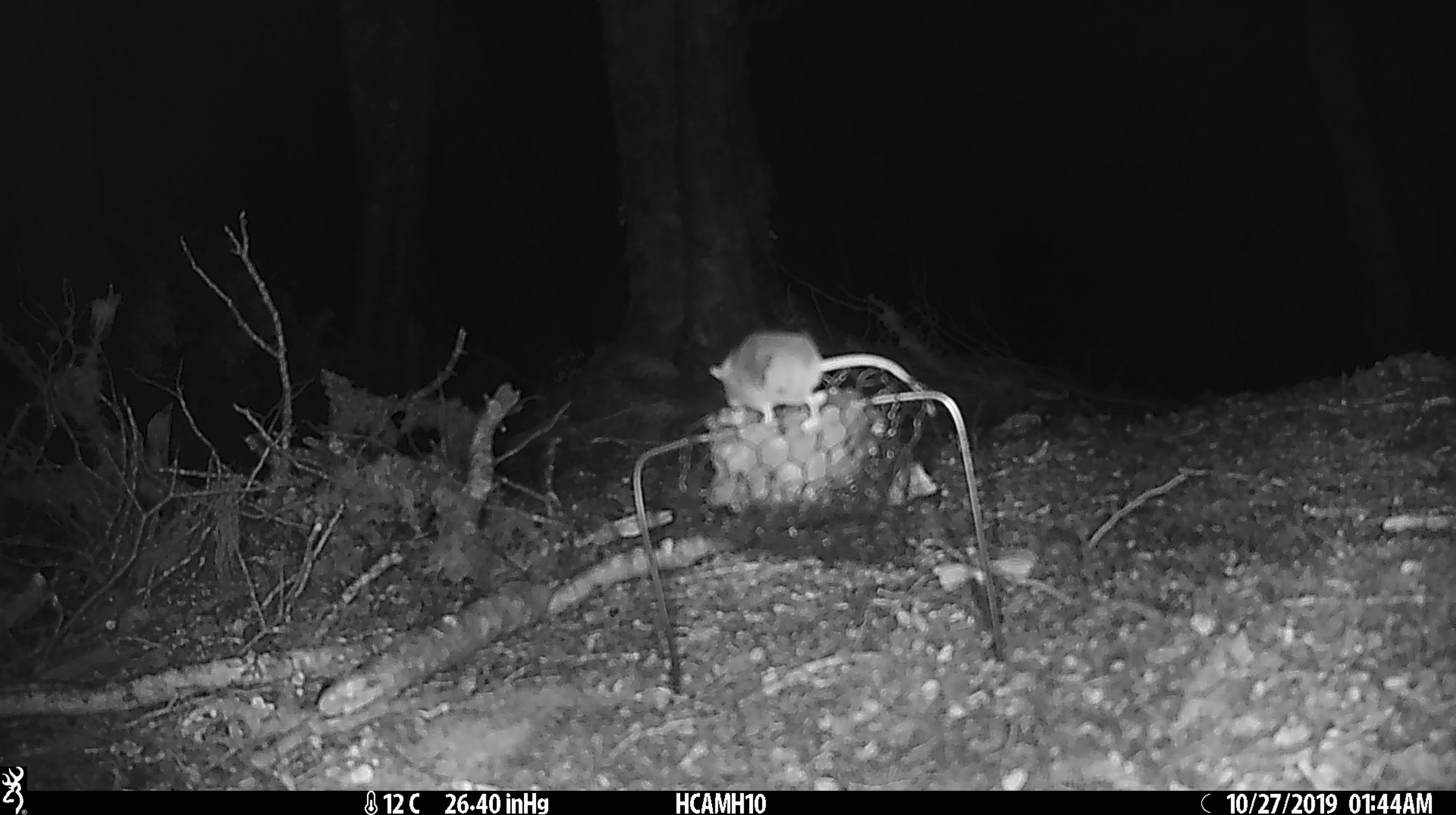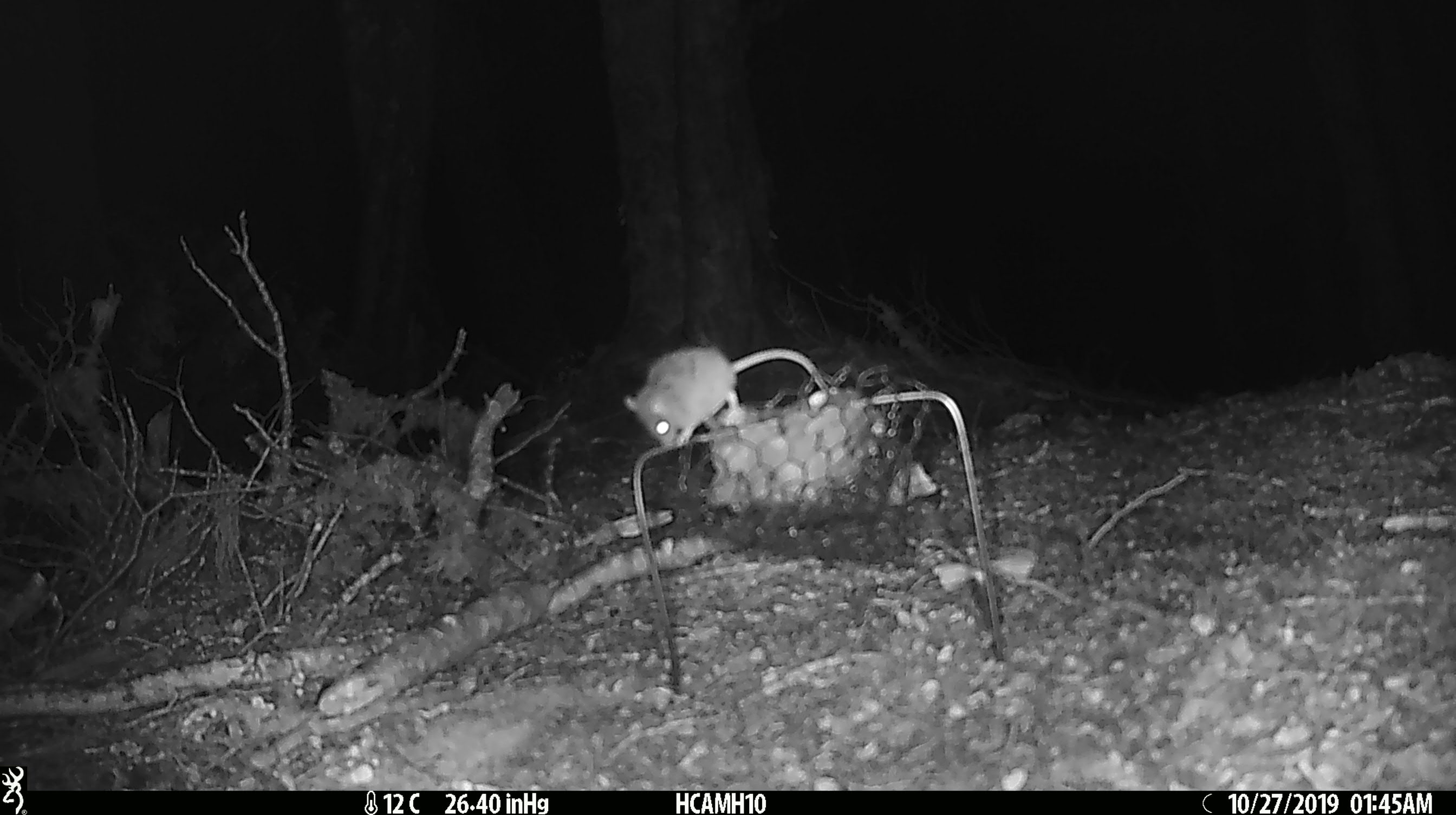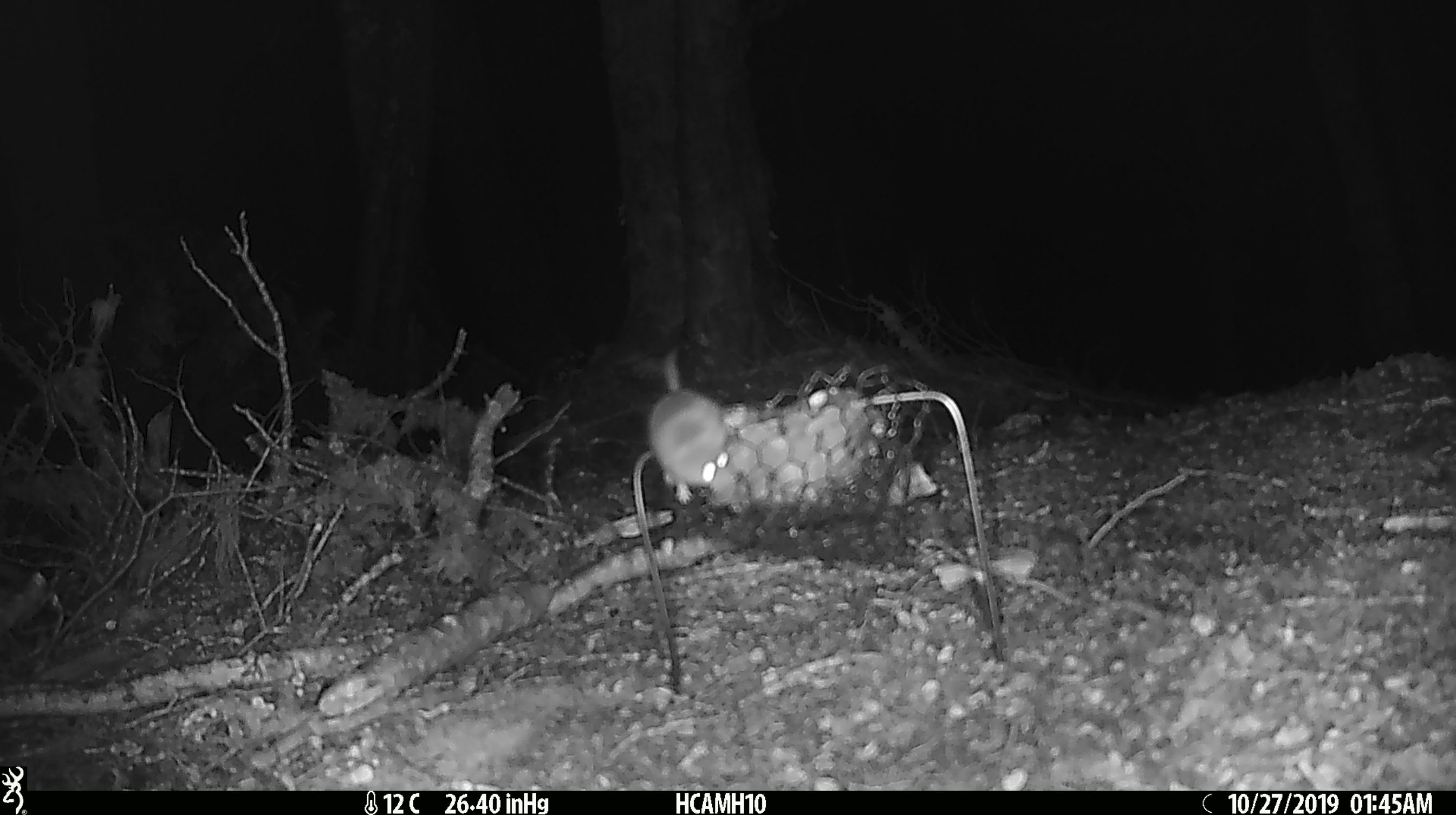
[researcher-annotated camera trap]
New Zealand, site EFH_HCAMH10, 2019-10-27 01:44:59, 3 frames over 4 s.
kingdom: Animalia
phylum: Chordata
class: Mammalia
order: Rodentia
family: Muridae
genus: Mus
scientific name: Mus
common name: mouse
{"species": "mouse (Mus)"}